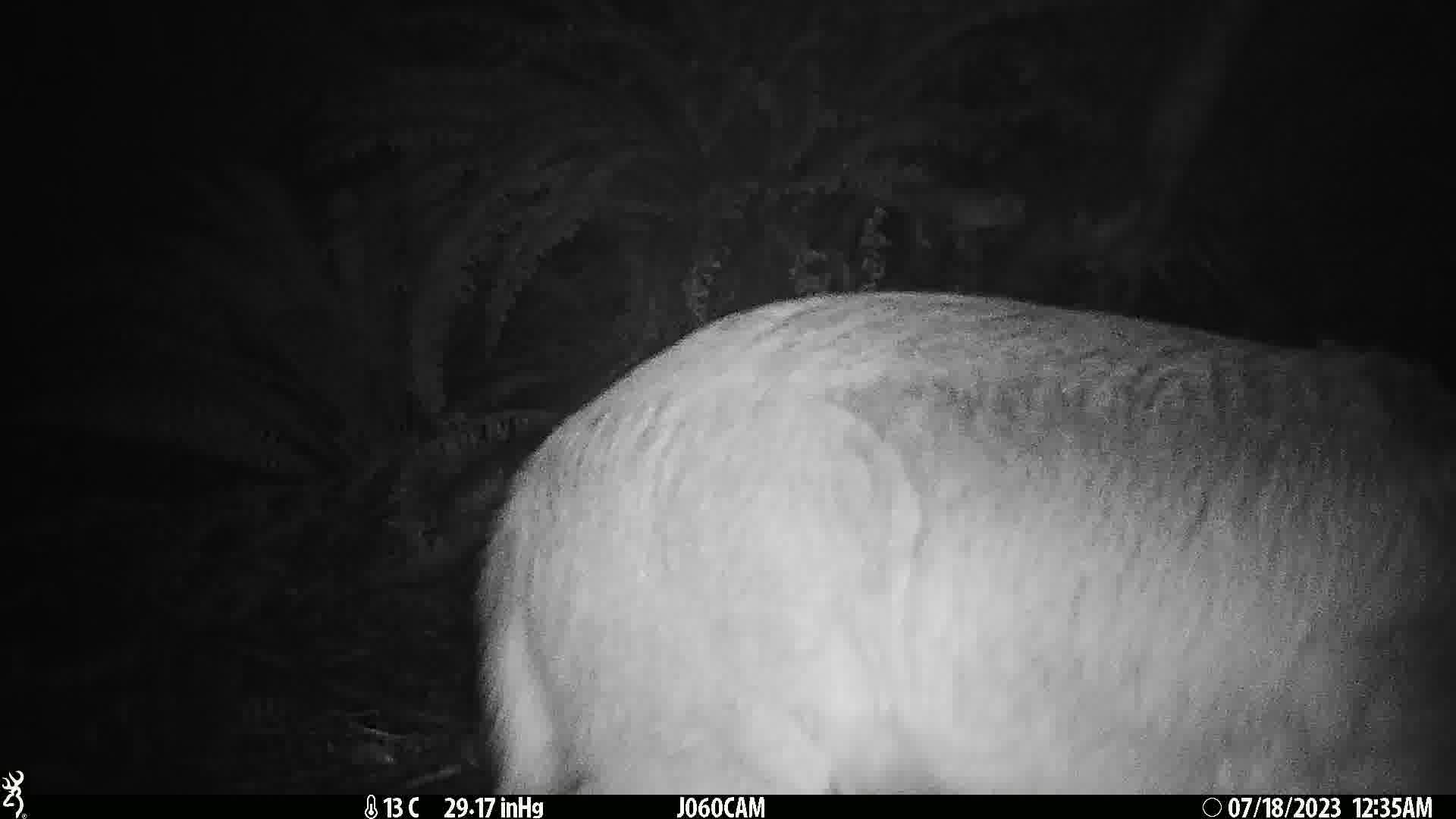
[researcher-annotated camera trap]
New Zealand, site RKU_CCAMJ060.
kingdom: Animalia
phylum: Chordata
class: Mammalia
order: Artiodactyla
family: Cervidae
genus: Odocoileus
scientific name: Odocoileus virginianus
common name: white-tailed deer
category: white tailed deer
White tailed deer (white-tailed deer) (Odocoileus virginianus).